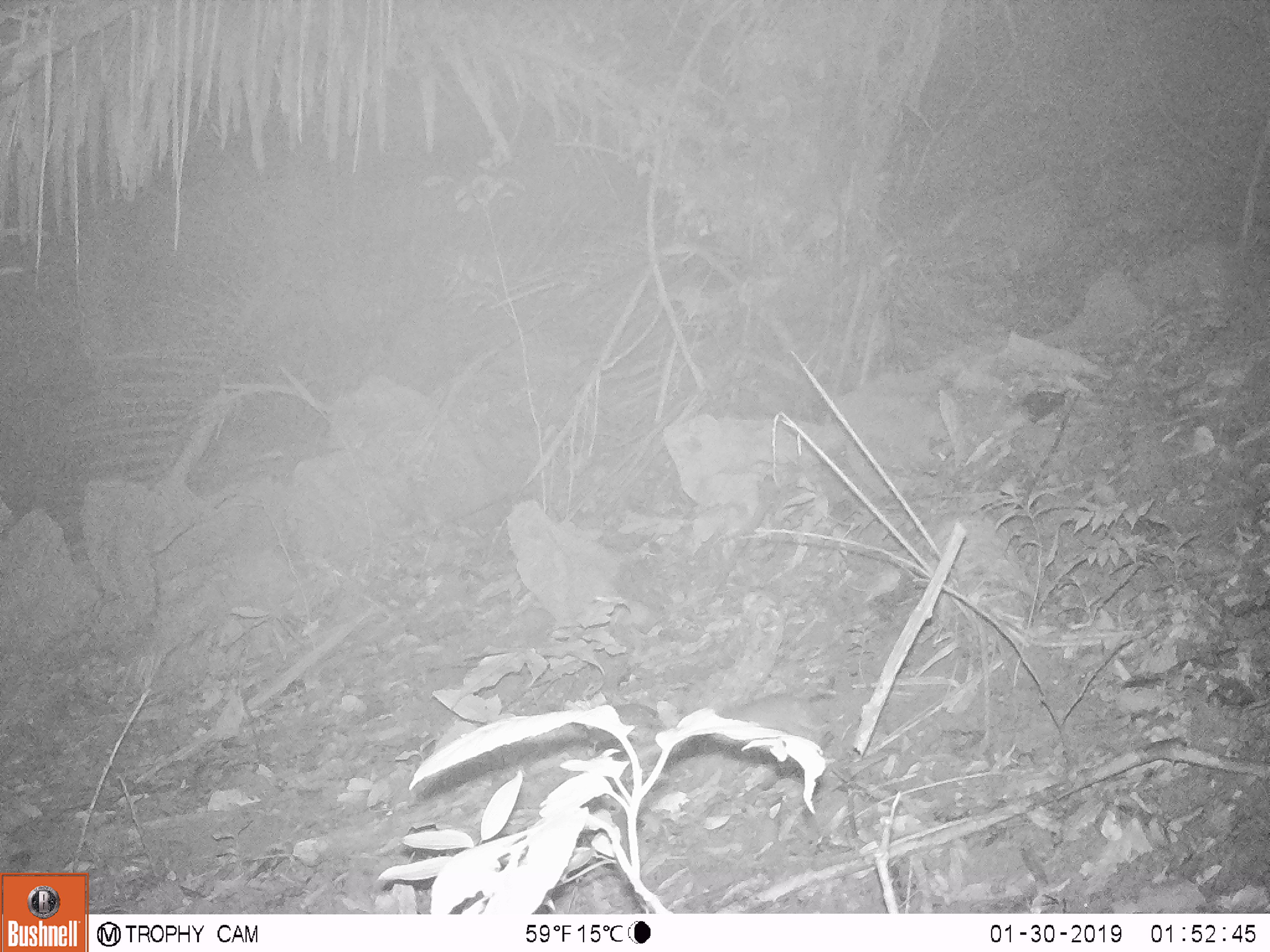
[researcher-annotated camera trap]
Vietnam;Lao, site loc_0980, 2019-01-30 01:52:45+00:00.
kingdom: Animalia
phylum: Chordata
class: Mammalia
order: Rodentia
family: Muridae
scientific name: Muridae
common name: old-world mice and rats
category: unidentified murid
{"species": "unidentified murid (old-world mice and rats) (Muridae)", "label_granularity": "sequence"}